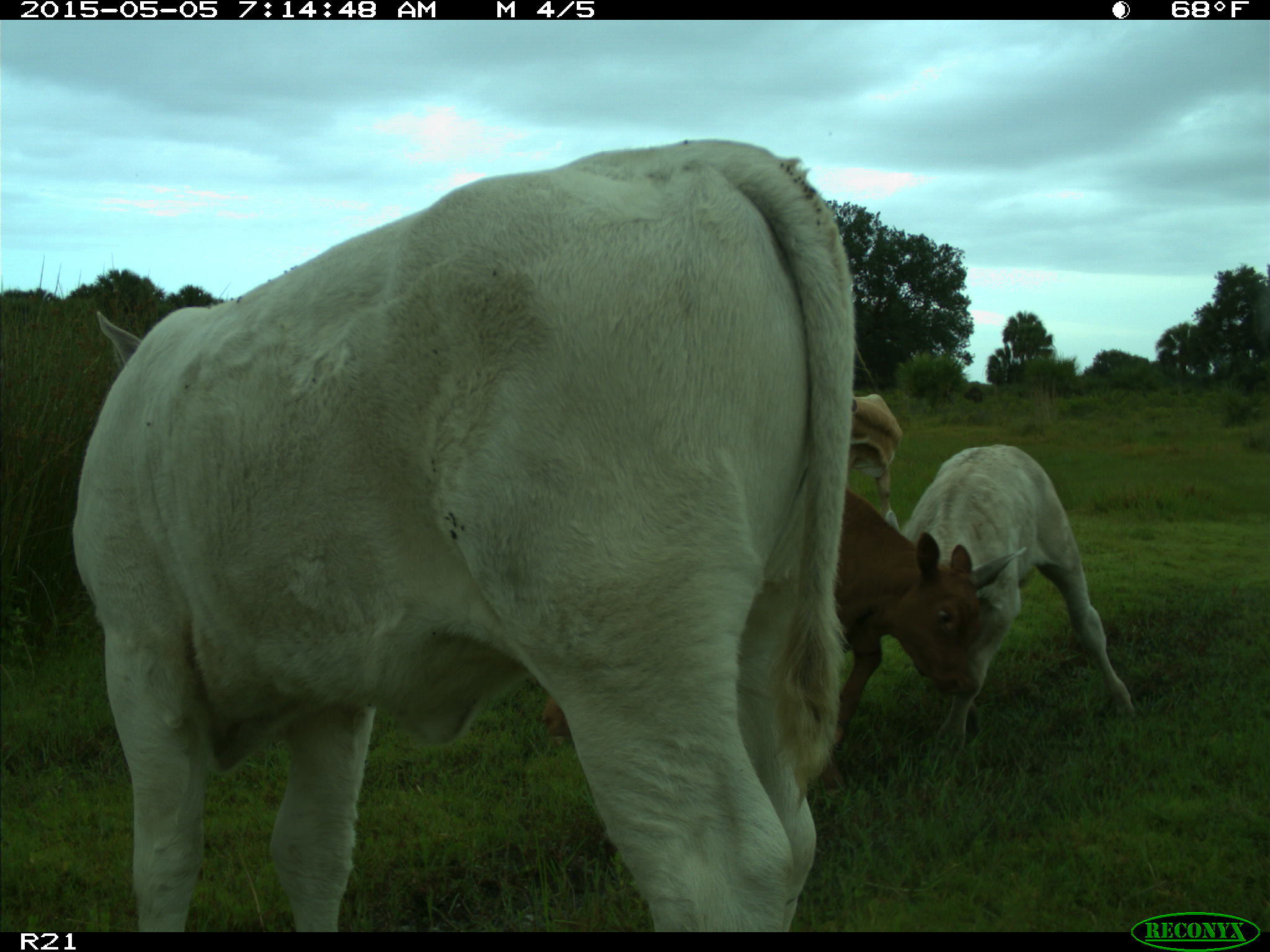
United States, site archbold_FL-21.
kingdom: Animalia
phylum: Chordata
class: Mammalia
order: Artiodactyla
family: Bovidae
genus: Bos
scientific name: Bos taurus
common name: domestic cow